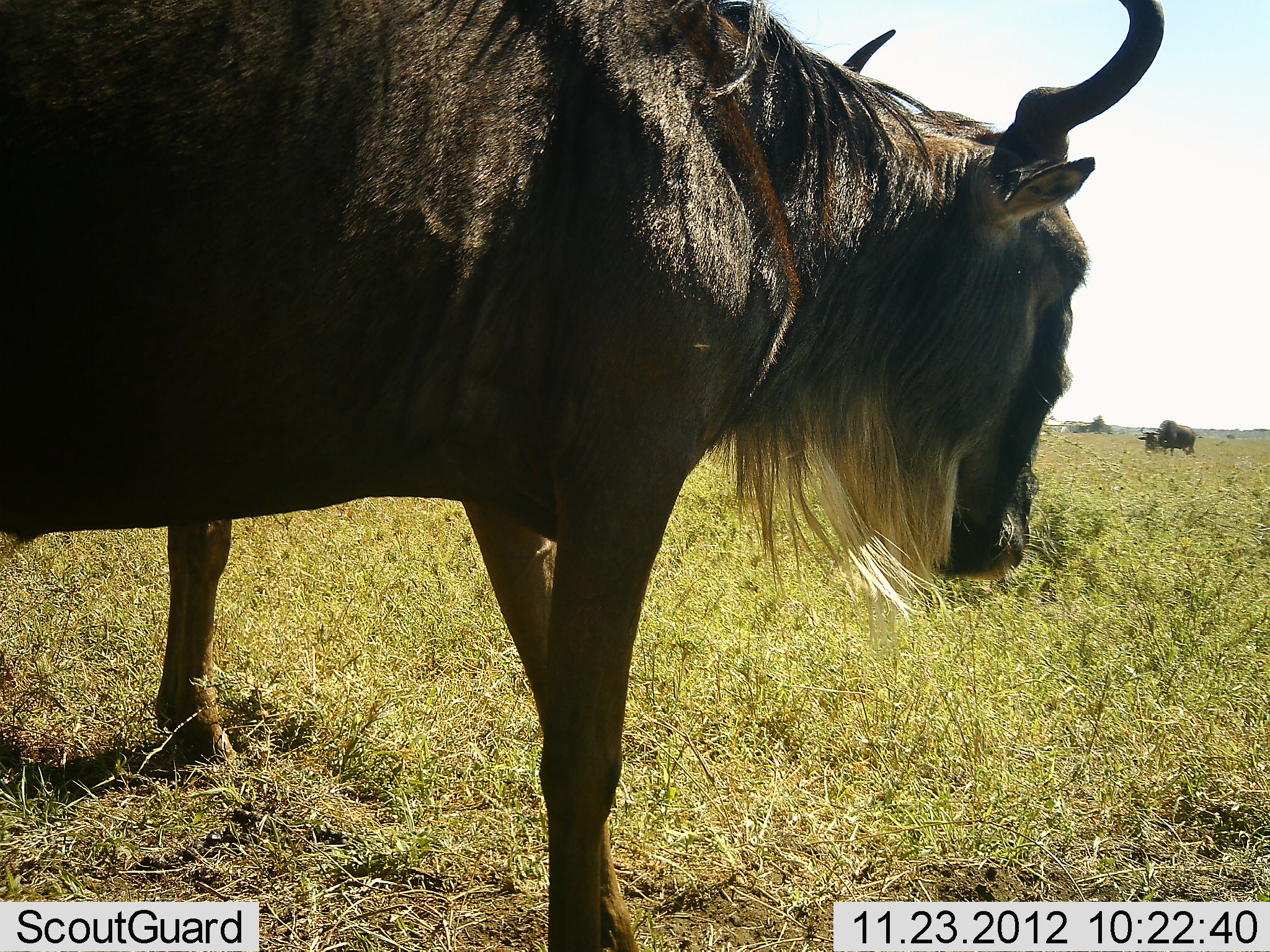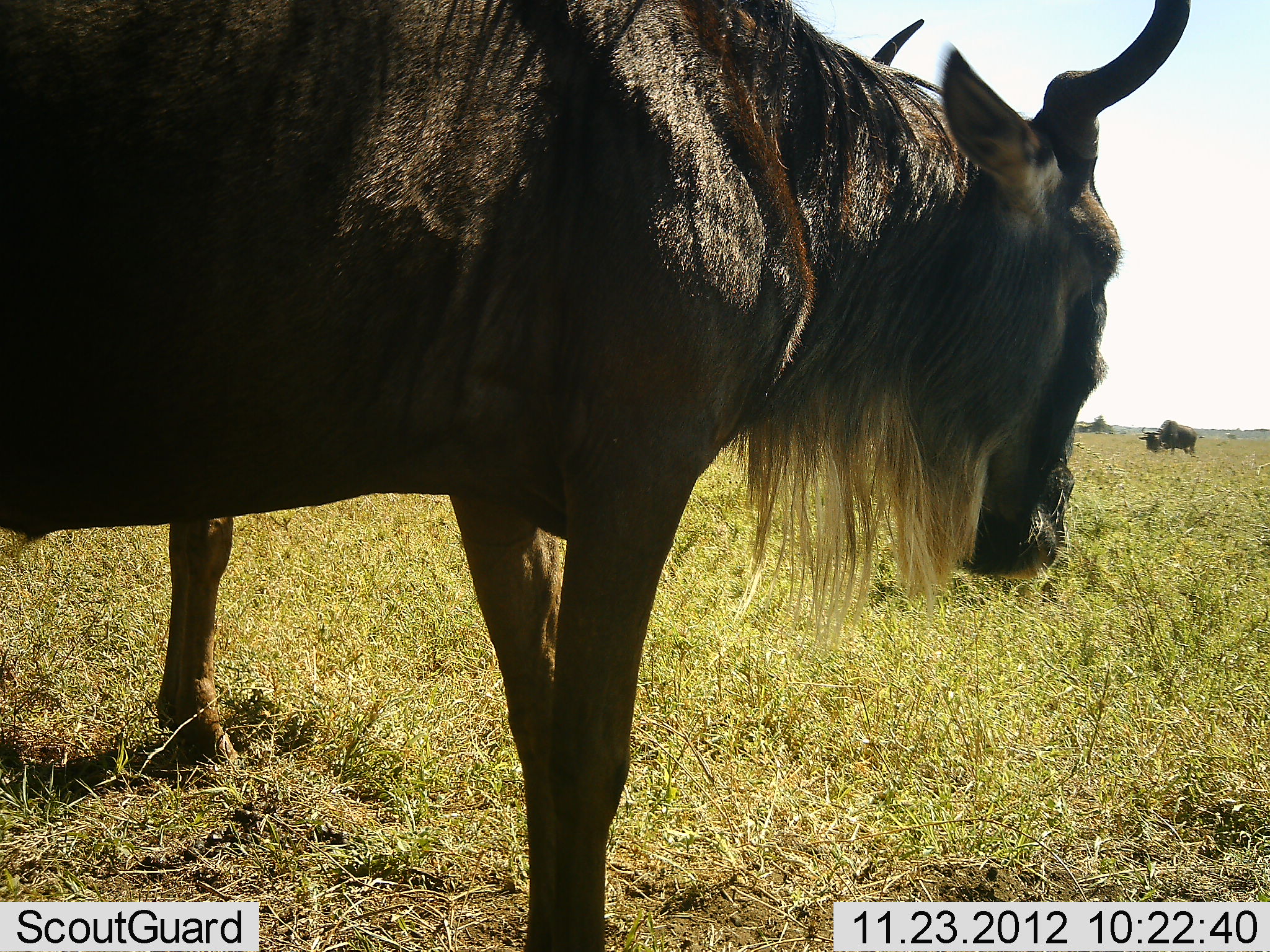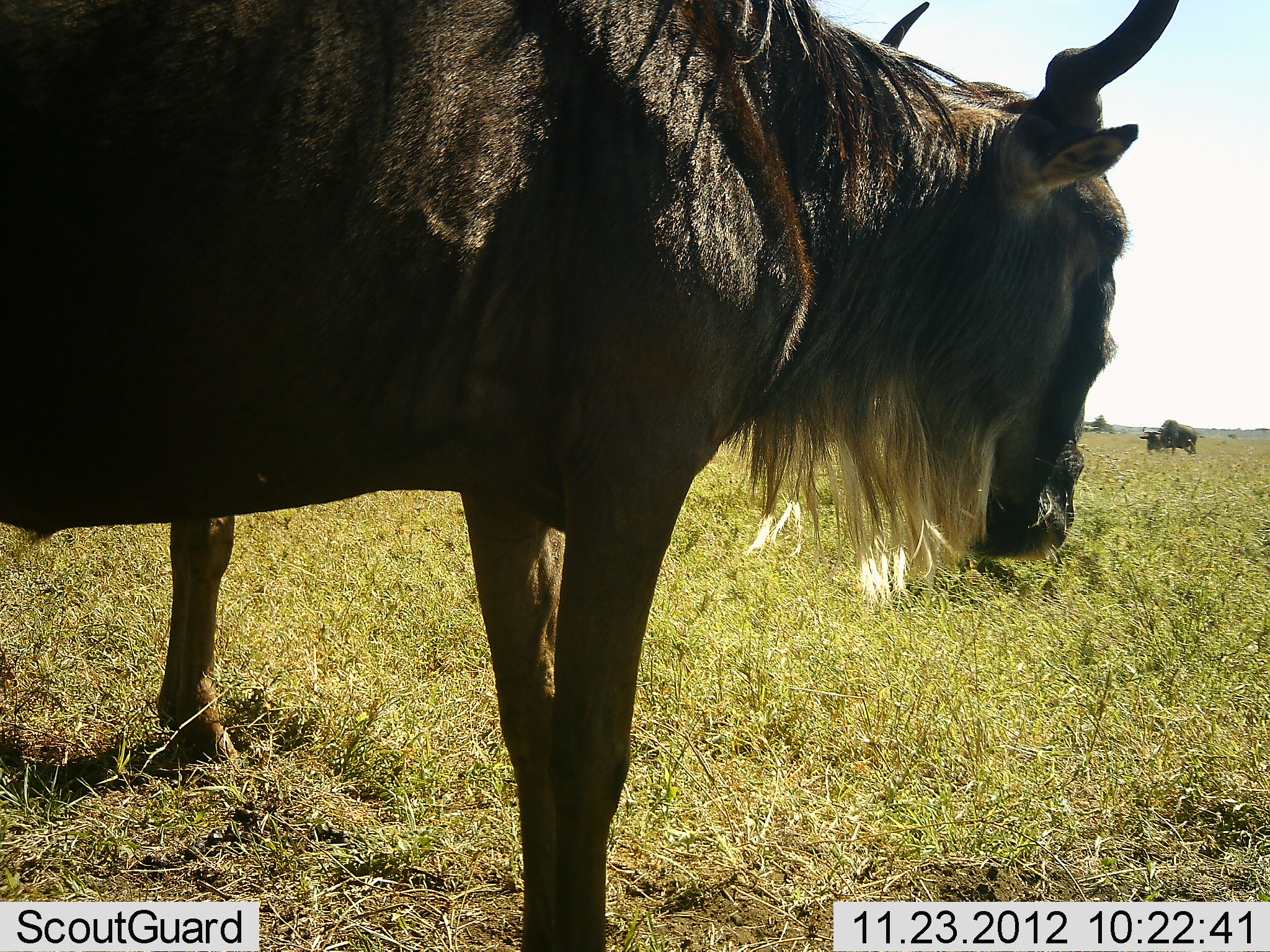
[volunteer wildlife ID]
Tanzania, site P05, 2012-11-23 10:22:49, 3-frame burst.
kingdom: Animalia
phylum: Chordata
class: Mammalia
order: Artiodactyla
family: Bovidae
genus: Connochaetes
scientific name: Connochaetes taurinus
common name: blue wildebeest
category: wildebeest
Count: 3.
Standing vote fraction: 100%.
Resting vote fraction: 10%.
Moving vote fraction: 0%.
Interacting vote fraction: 0%.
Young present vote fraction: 0%.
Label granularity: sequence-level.